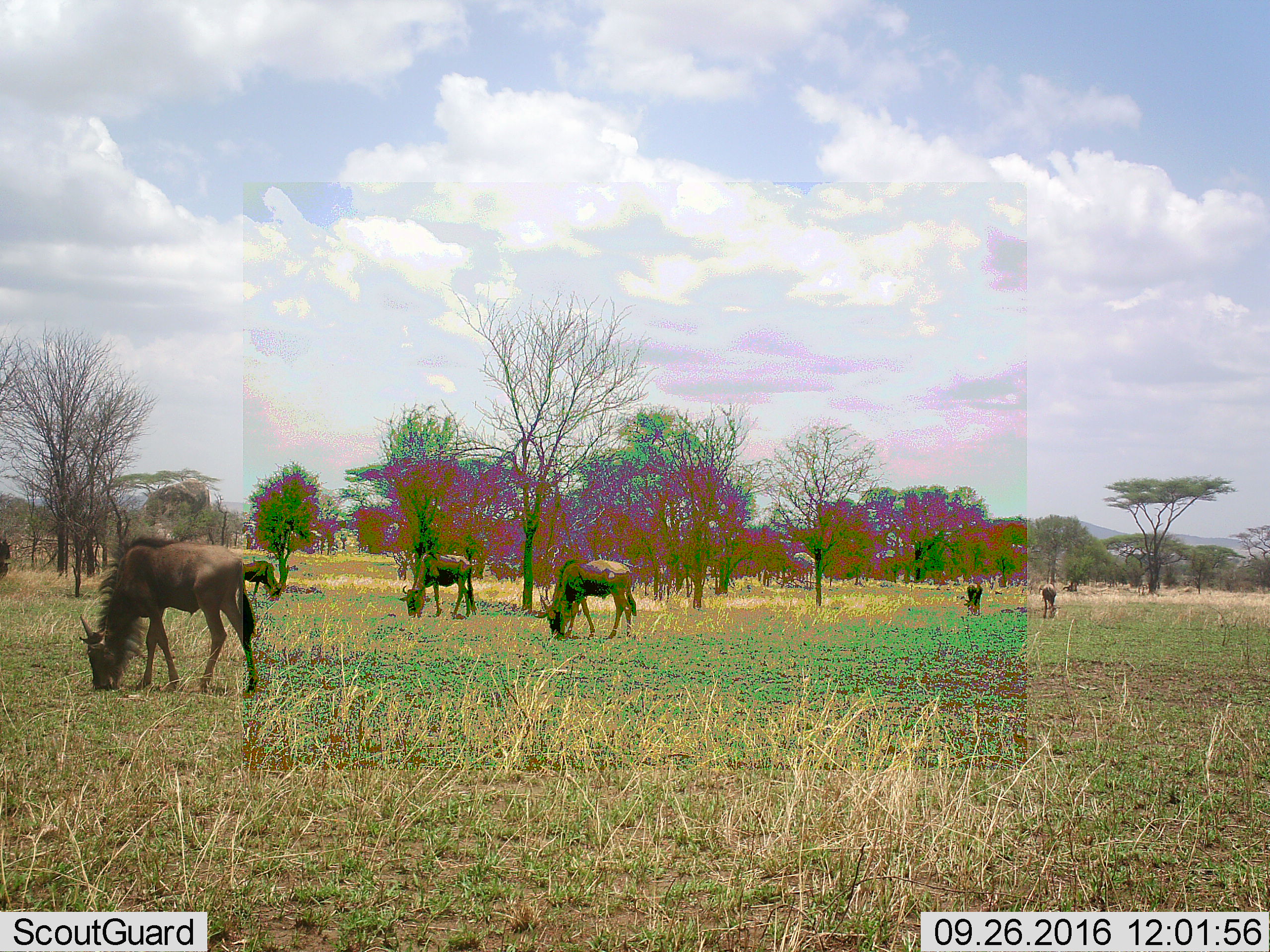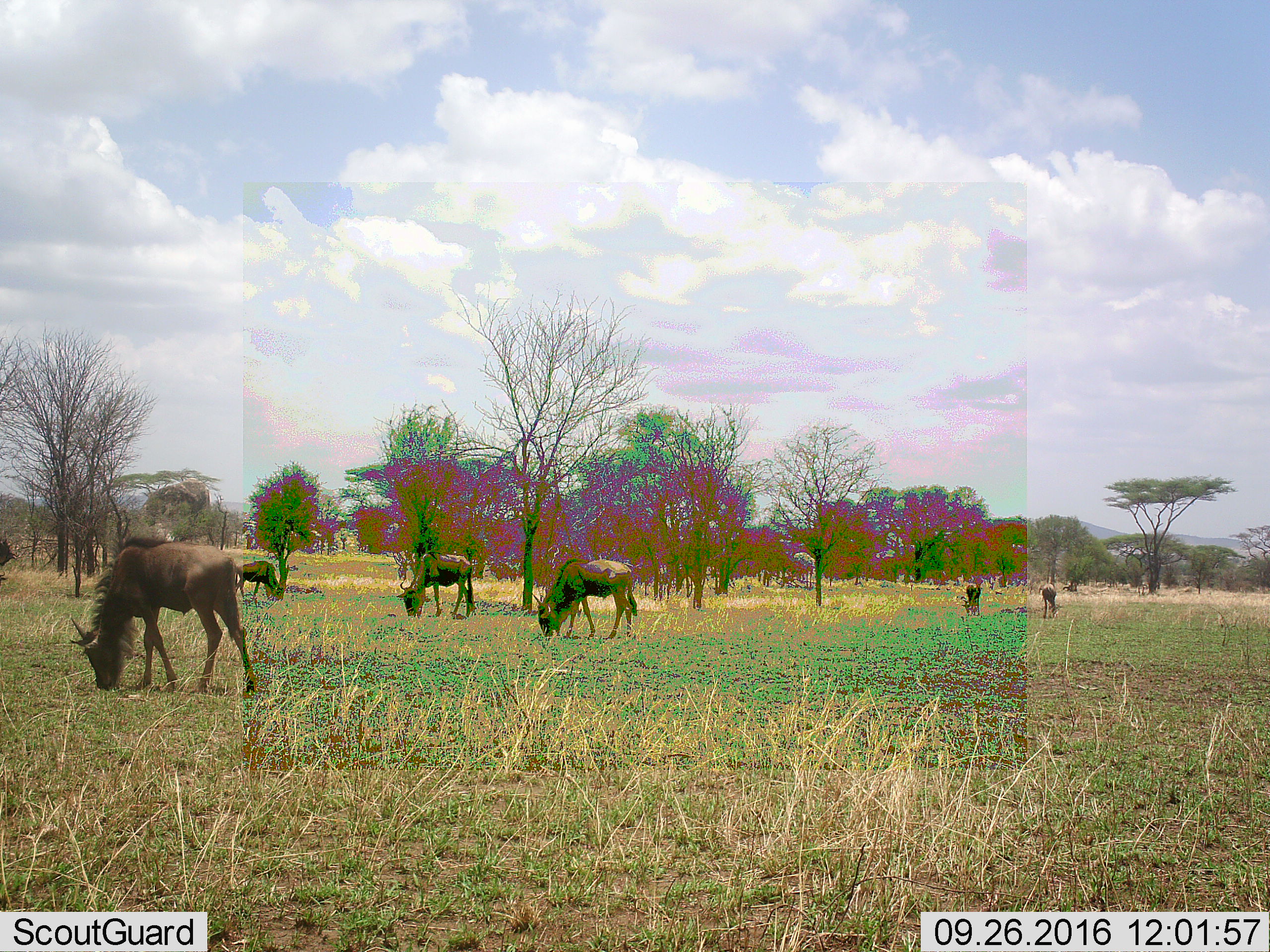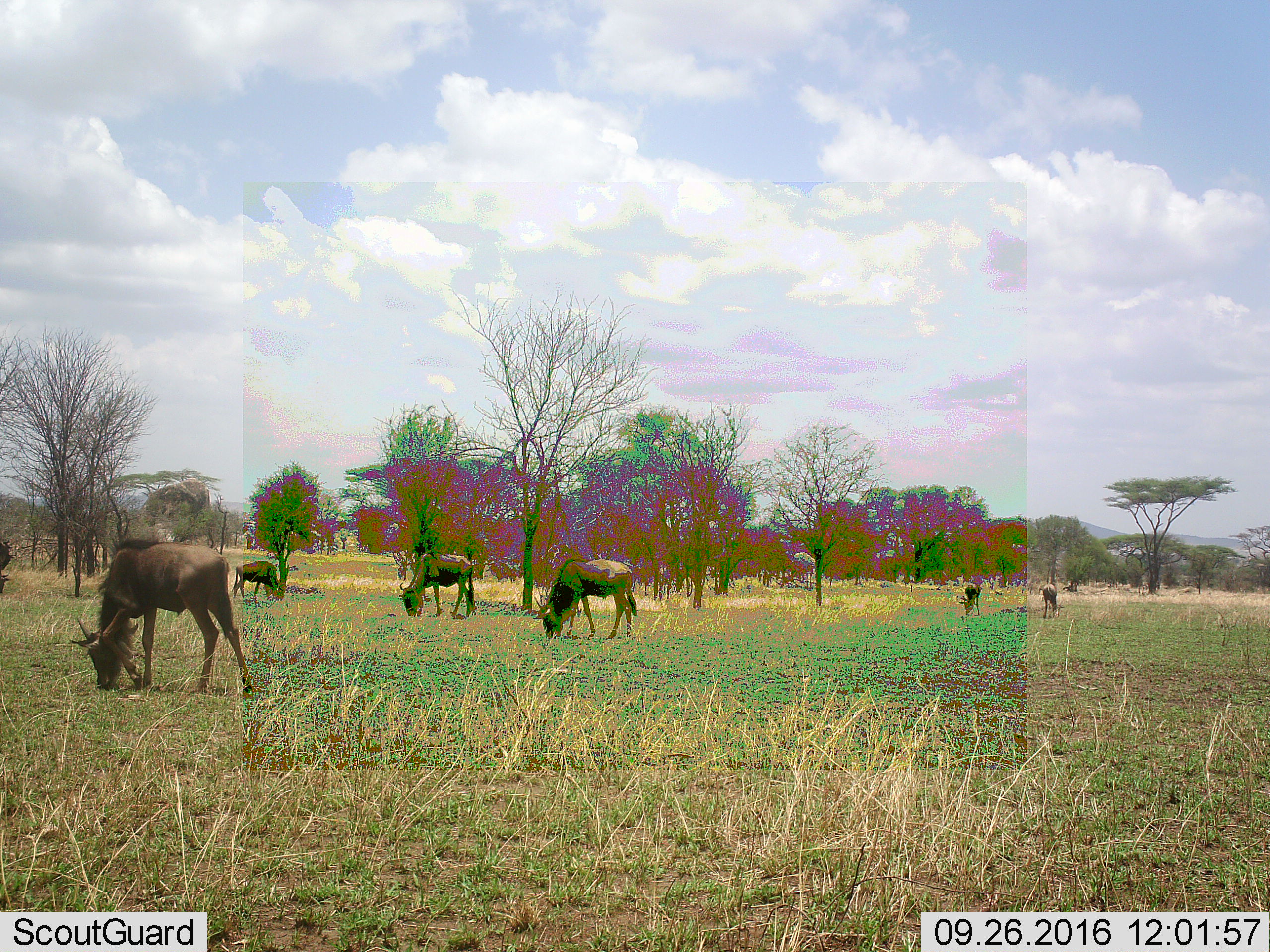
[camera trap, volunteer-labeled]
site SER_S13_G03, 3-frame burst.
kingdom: Animalia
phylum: Chordata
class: Mammalia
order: Artiodactyla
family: Bovidae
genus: Connochaetes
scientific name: Connochaetes taurinus taurinus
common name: blue wildebeest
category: wildebeestblue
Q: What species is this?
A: Wildebeestblue (blue wildebeest) (Connochaetes taurinus taurinus).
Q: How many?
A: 7.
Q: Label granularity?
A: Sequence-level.